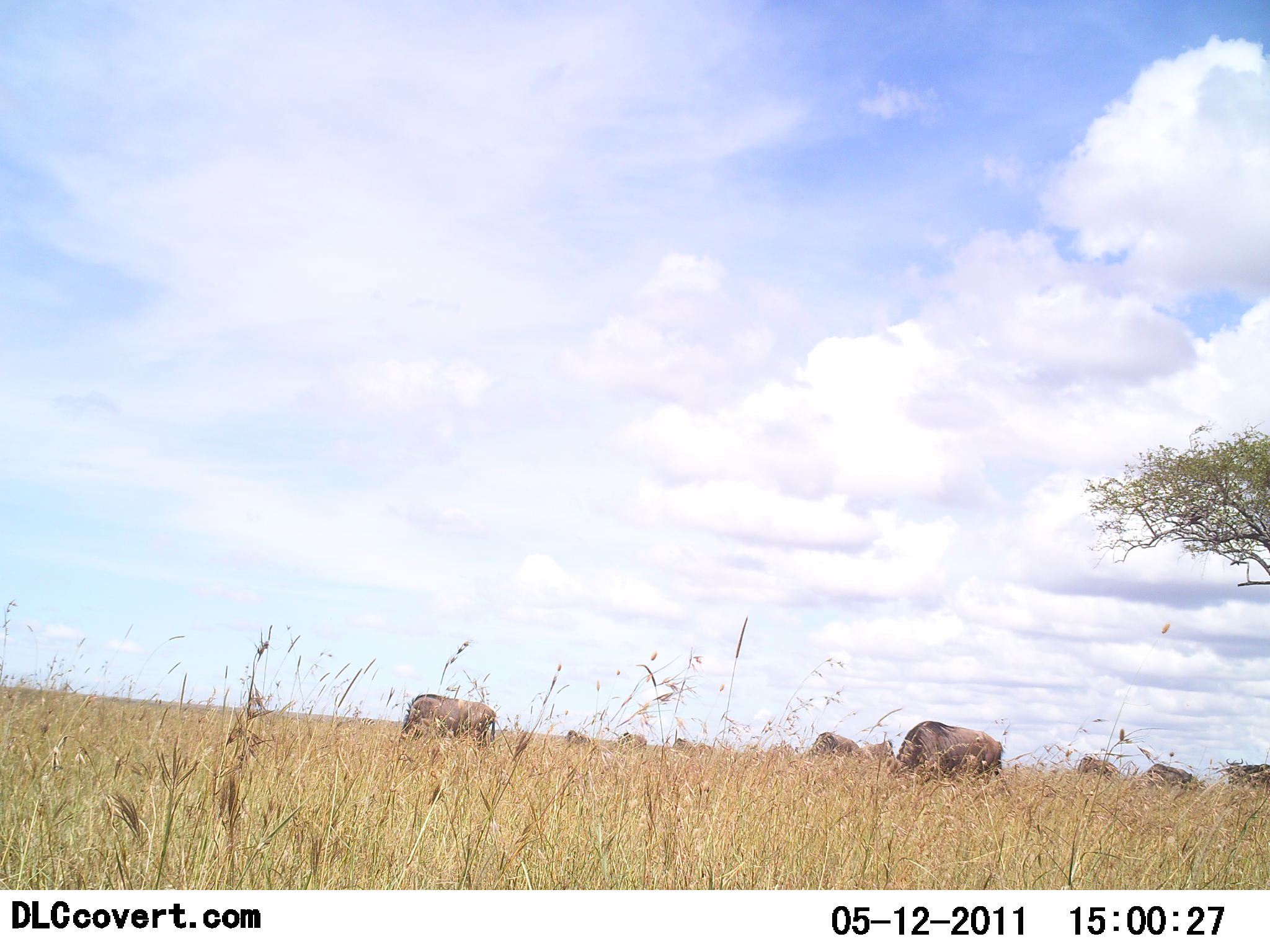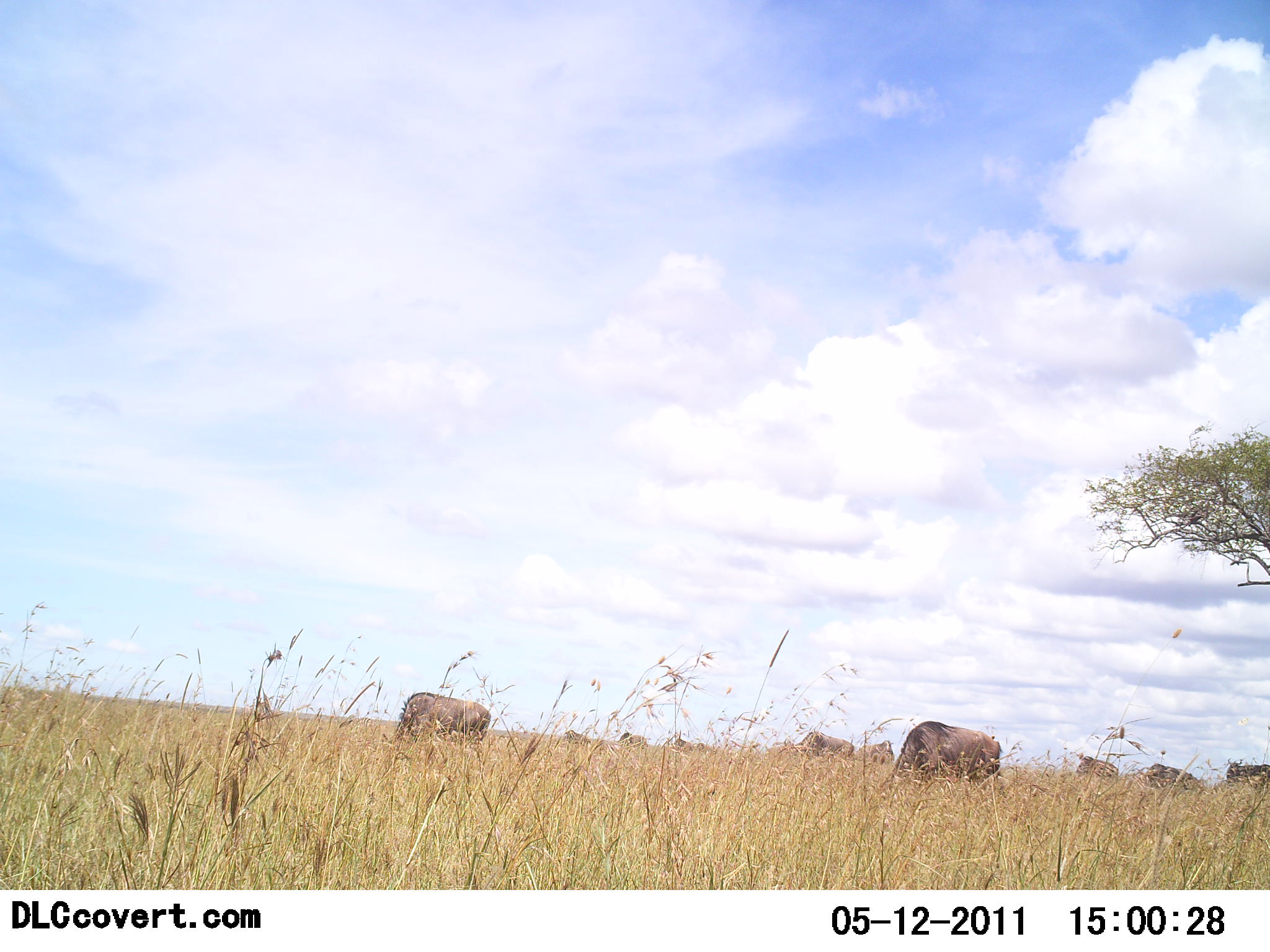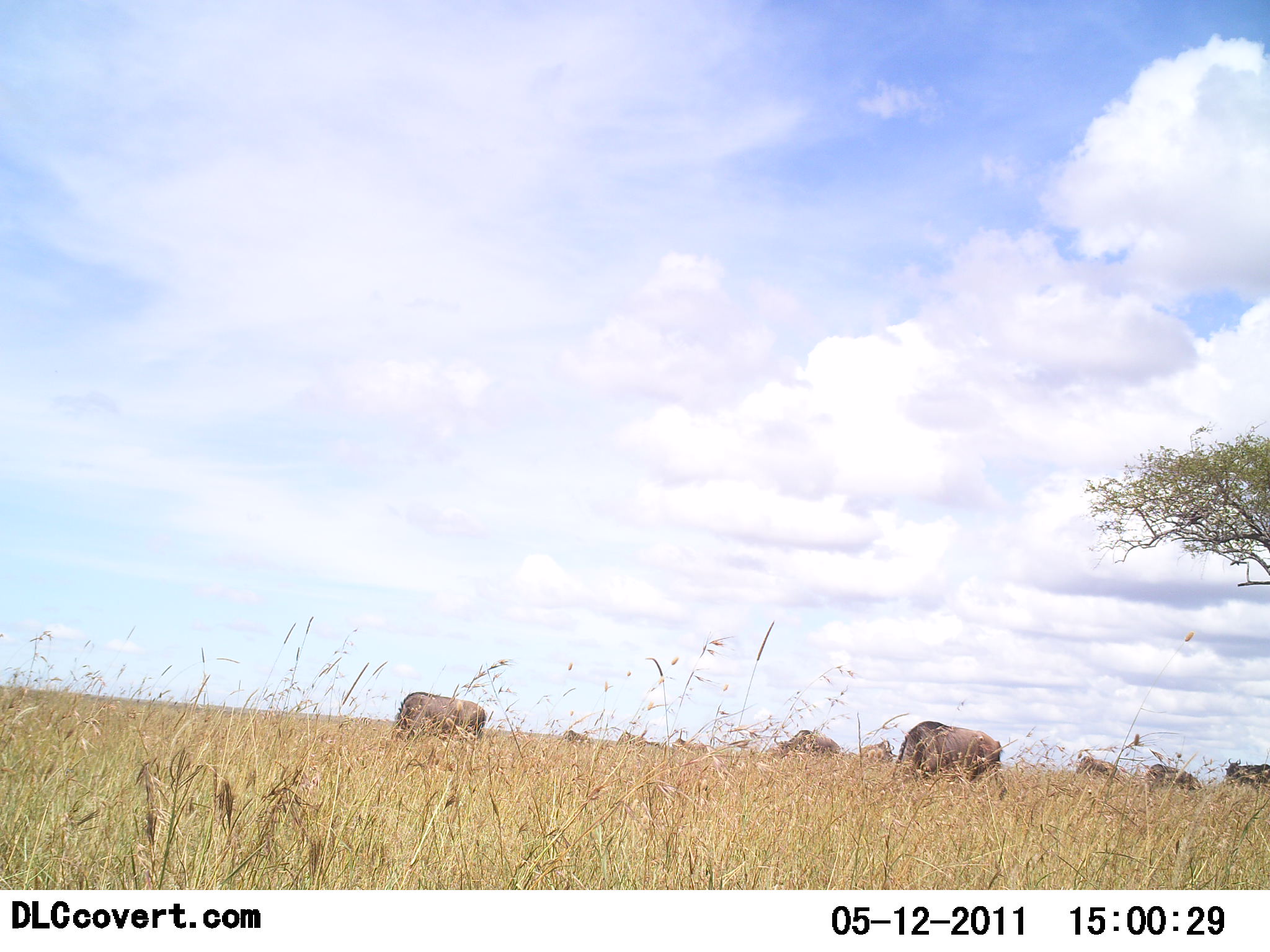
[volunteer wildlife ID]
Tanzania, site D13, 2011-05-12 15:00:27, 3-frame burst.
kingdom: Animalia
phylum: Chordata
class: Mammalia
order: Artiodactyla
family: Bovidae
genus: Connochaetes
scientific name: Connochaetes taurinus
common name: blue wildebeest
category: wildebeest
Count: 10.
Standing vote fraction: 40%.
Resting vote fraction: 0%.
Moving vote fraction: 30%.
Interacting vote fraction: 0%.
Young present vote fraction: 0%.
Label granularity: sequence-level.